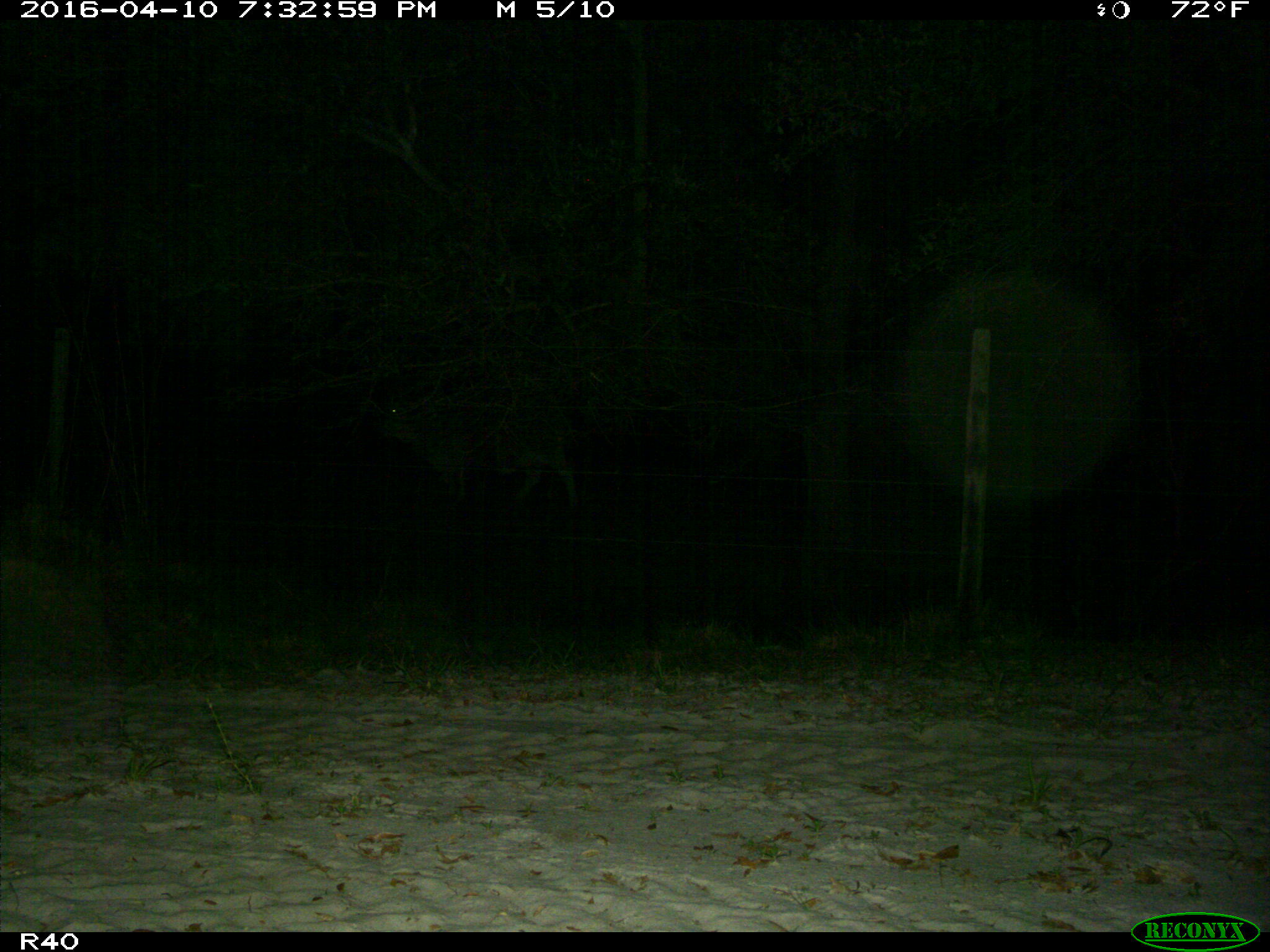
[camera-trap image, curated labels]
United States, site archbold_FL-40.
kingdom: Animalia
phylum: Chordata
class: Mammalia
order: Artiodactyla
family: Bovidae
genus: Bos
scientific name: Bos taurus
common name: domestic cow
Bos taurus (domestic cow).